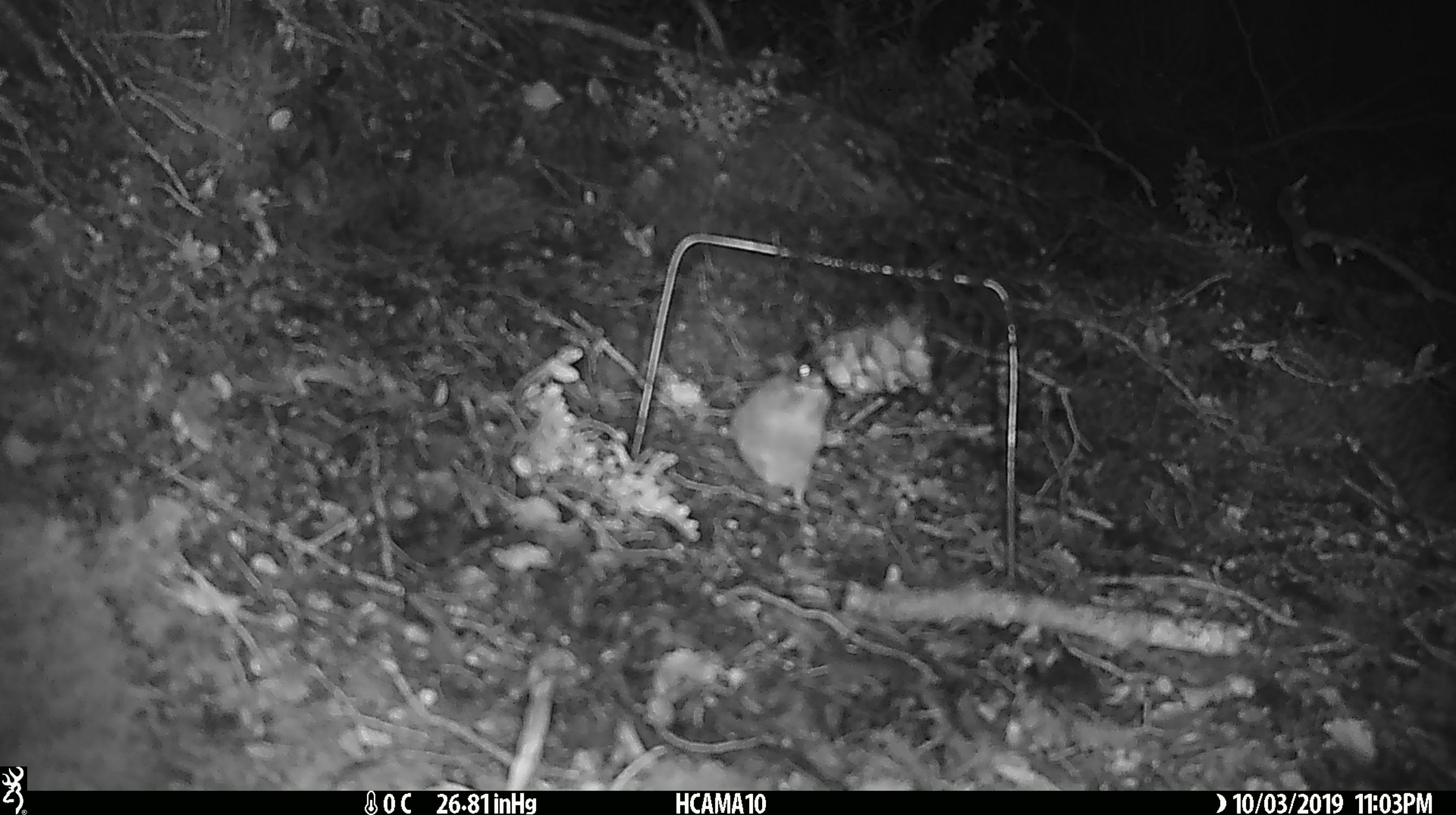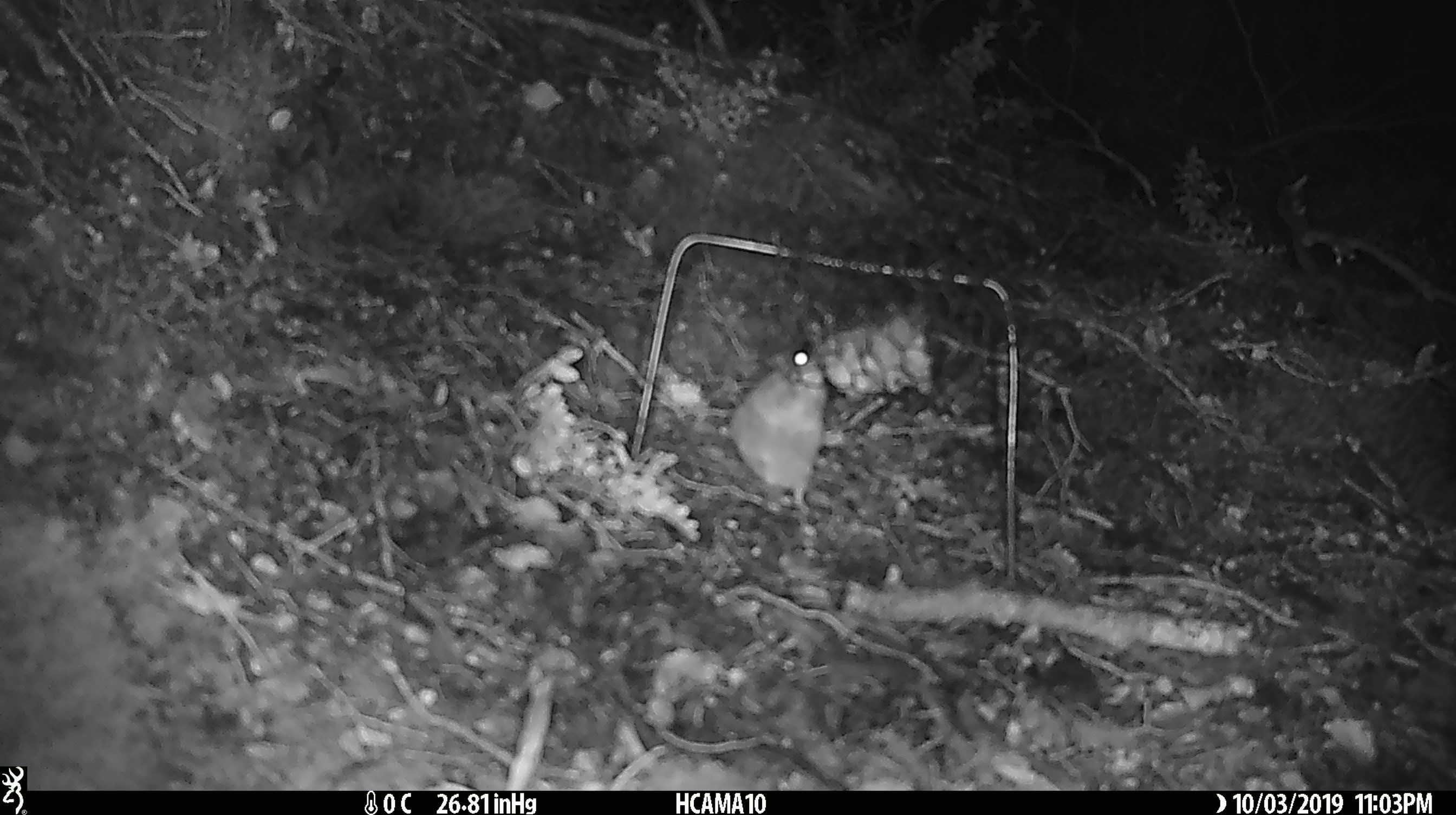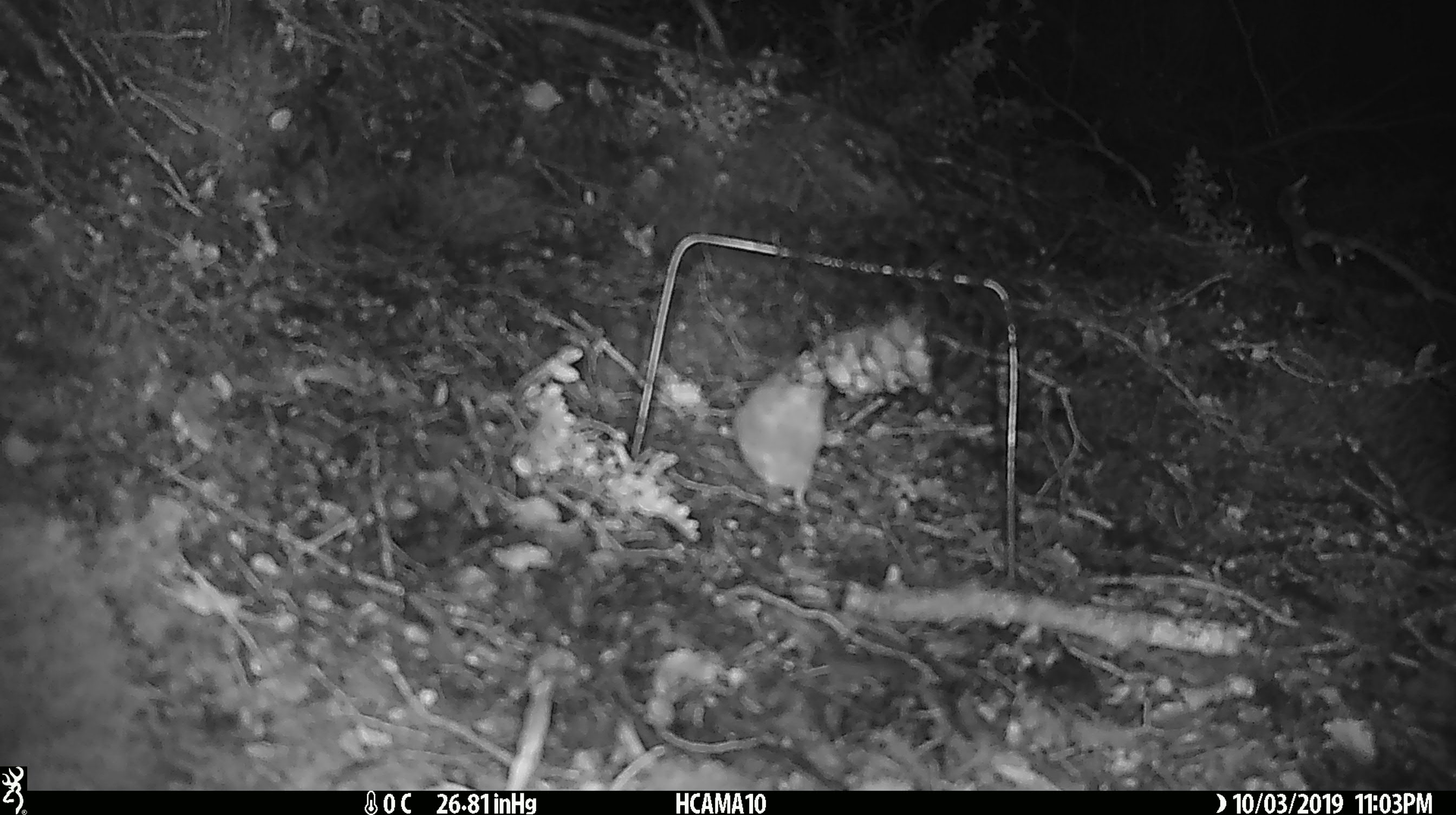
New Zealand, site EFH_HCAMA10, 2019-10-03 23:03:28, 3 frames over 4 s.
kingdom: Animalia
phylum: Chordata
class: Mammalia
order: Rodentia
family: Muridae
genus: Mus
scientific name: Mus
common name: mouse